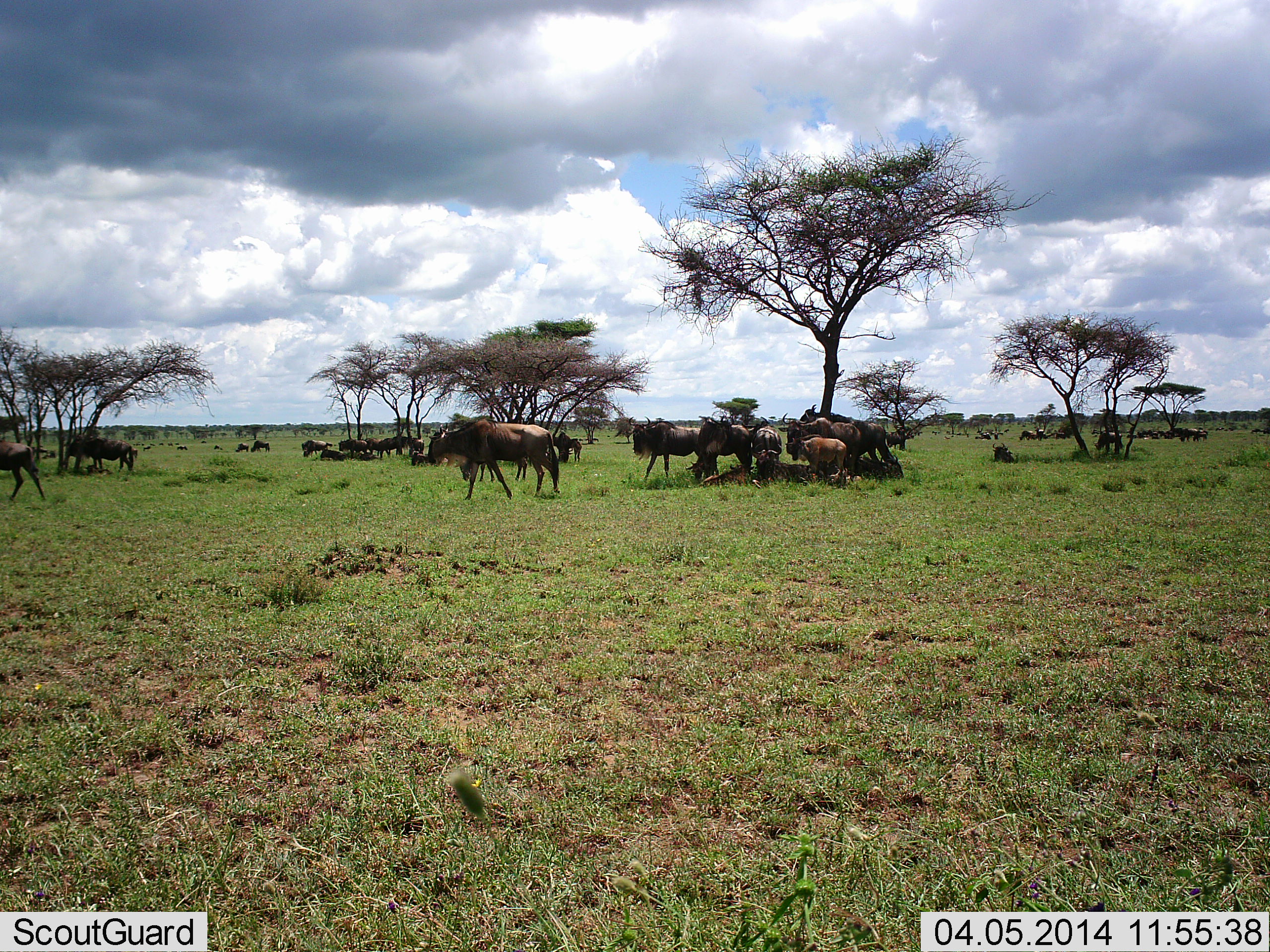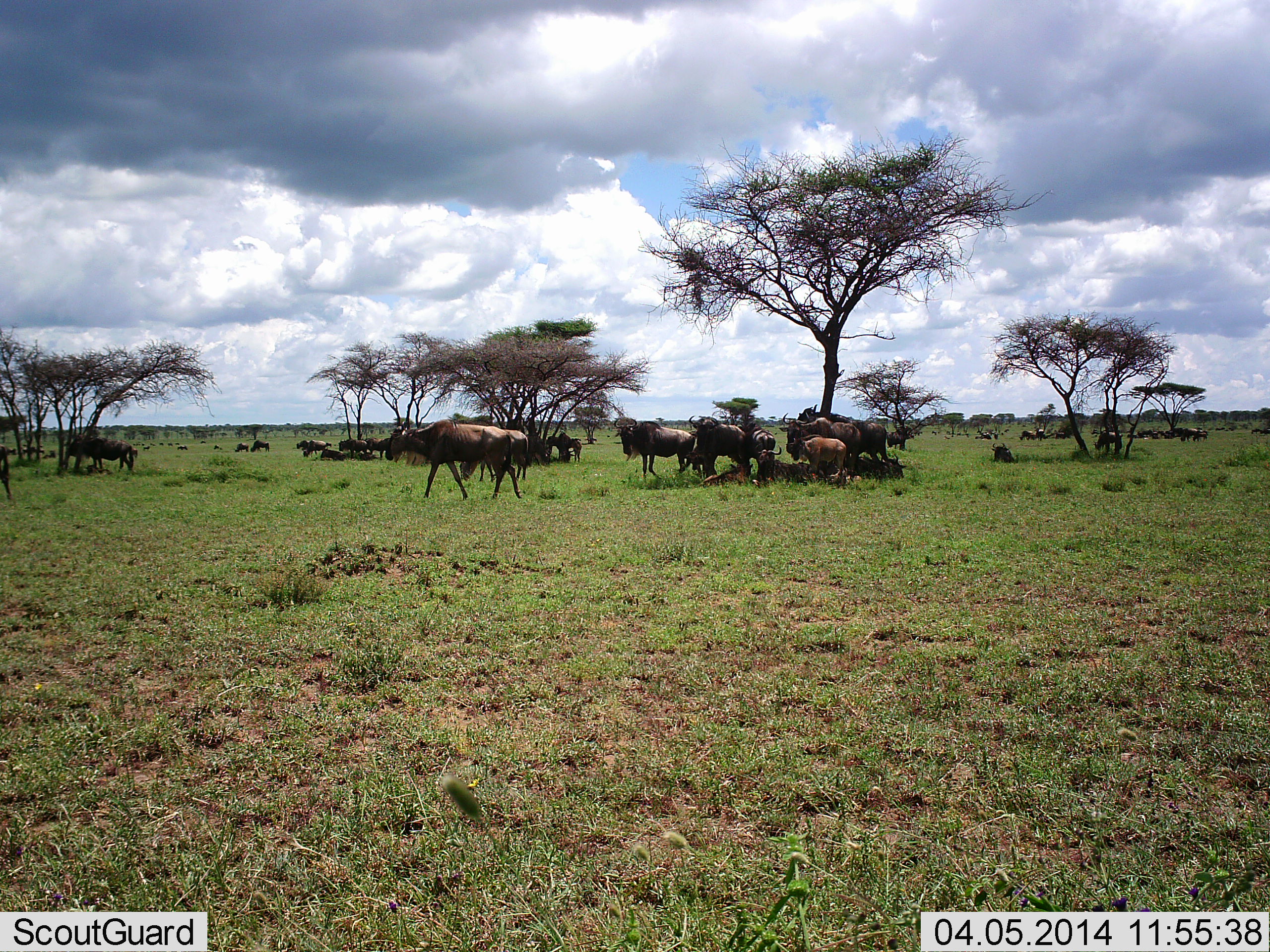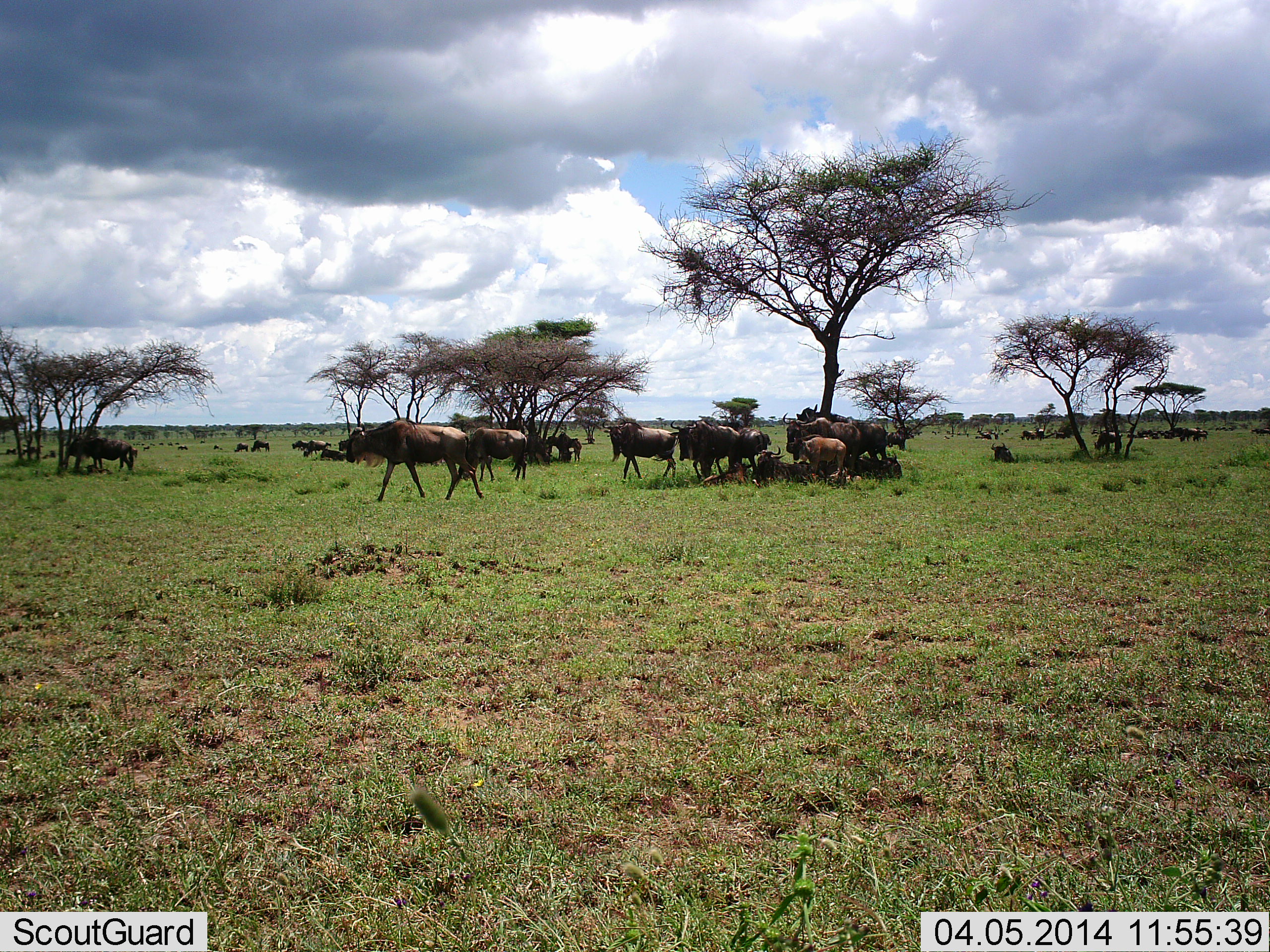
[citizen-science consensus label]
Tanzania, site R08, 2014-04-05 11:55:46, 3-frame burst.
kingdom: Animalia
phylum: Chordata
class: Mammalia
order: Artiodactyla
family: Bovidae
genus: Connochaetes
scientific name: Connochaetes taurinus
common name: blue wildebeest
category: wildebeest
Wildebeest (blue wildebeest) (Connochaetes taurinus), count 11-50. Behavior (volunteer vote fractions): standing 70%, resting 70%, moving 100%, interacting 10%. Young present (vote fraction): 50%. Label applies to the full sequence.